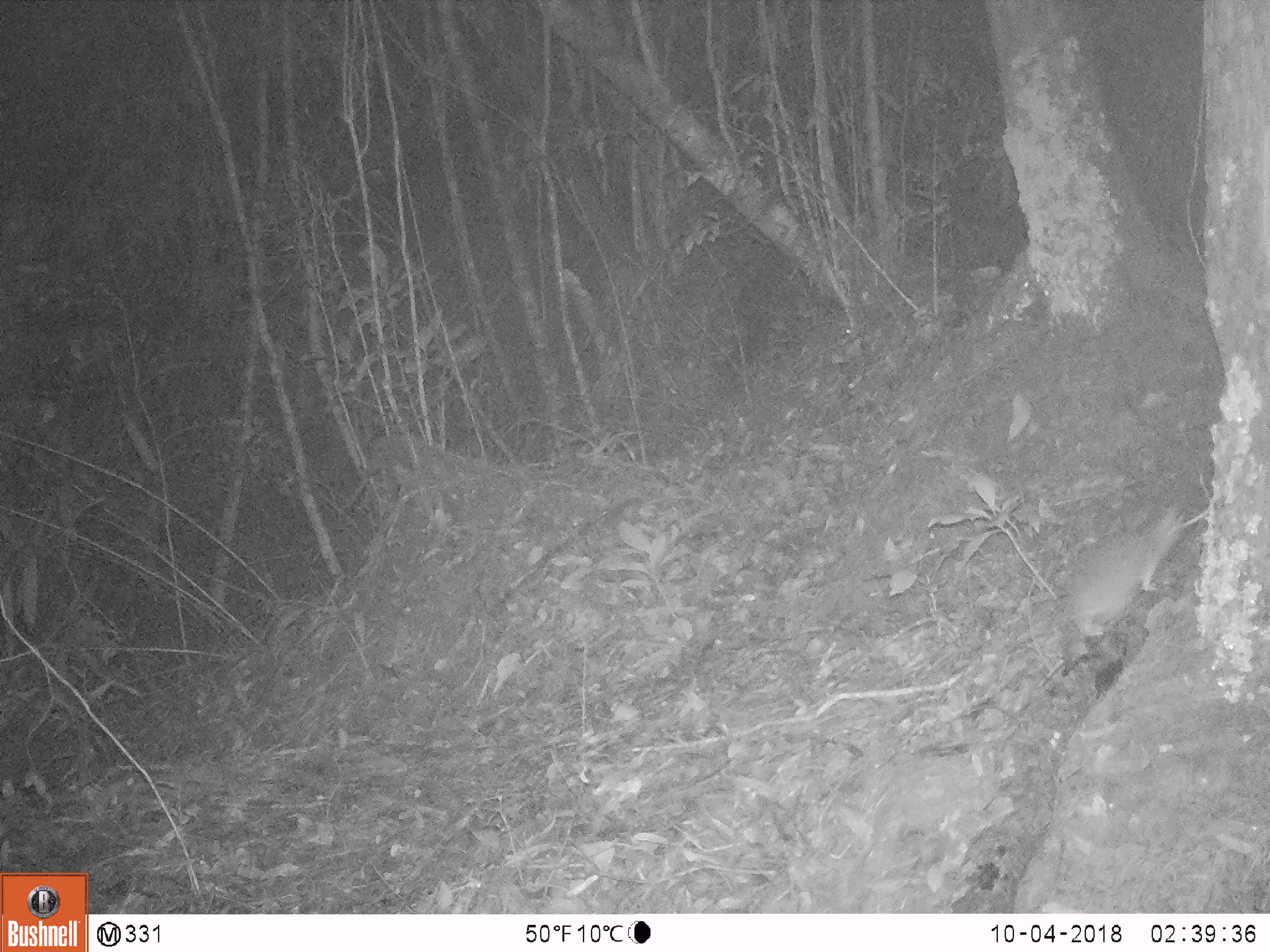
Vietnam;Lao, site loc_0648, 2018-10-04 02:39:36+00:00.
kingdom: Animalia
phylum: Chordata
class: Mammalia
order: Rodentia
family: Muridae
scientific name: Muridae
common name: old-world mice and rats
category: unidentified murid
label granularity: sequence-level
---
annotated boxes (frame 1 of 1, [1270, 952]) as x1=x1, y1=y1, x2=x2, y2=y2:
unidentified murid: x1=1069, y1=503, x2=1187, y2=637